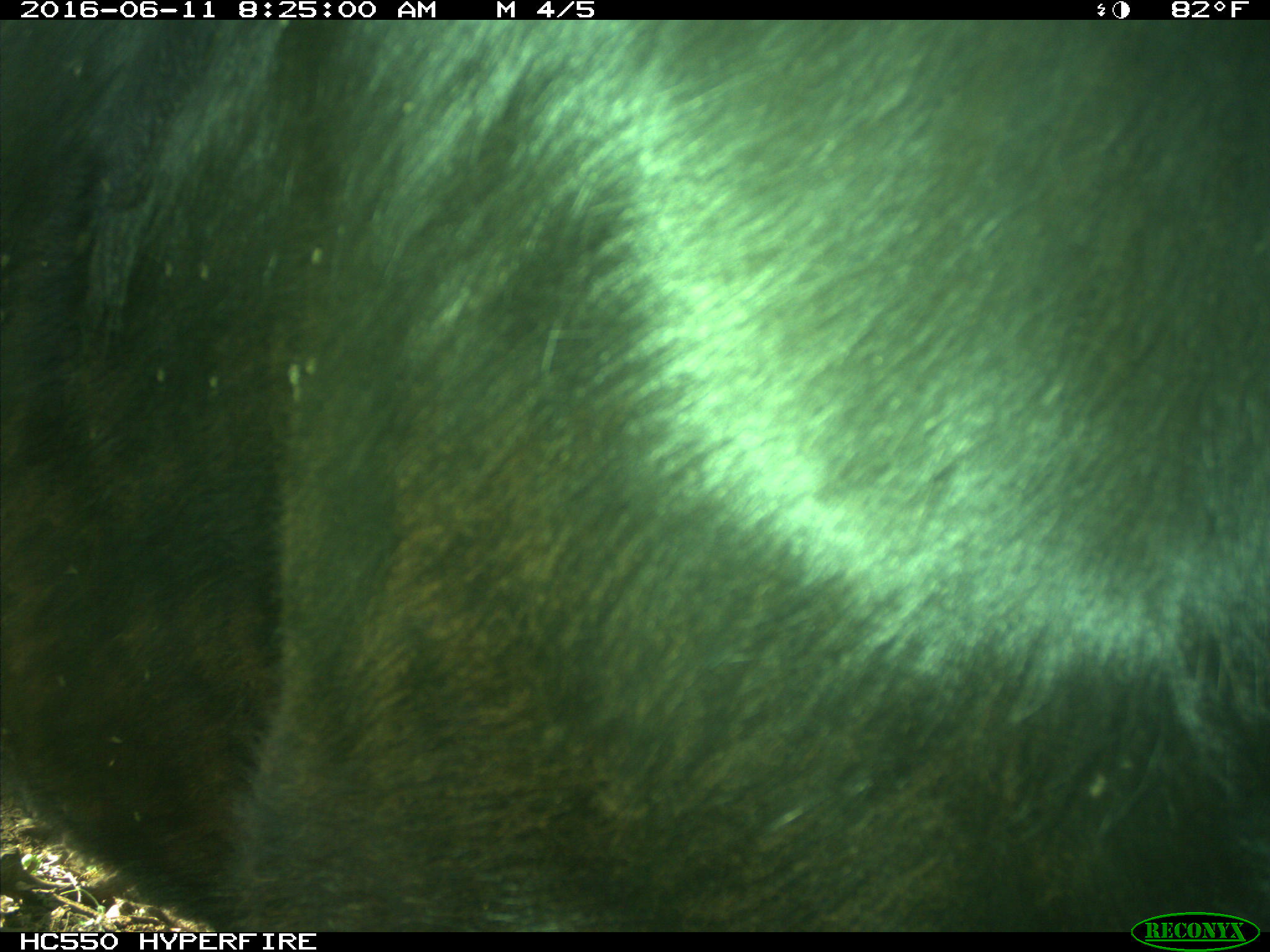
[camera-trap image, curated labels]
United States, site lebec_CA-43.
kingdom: Animalia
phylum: Chordata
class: Mammalia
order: Artiodactyla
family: Bovidae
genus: Bos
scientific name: Bos taurus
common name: domestic cow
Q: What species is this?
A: Bos taurus (domestic cow).